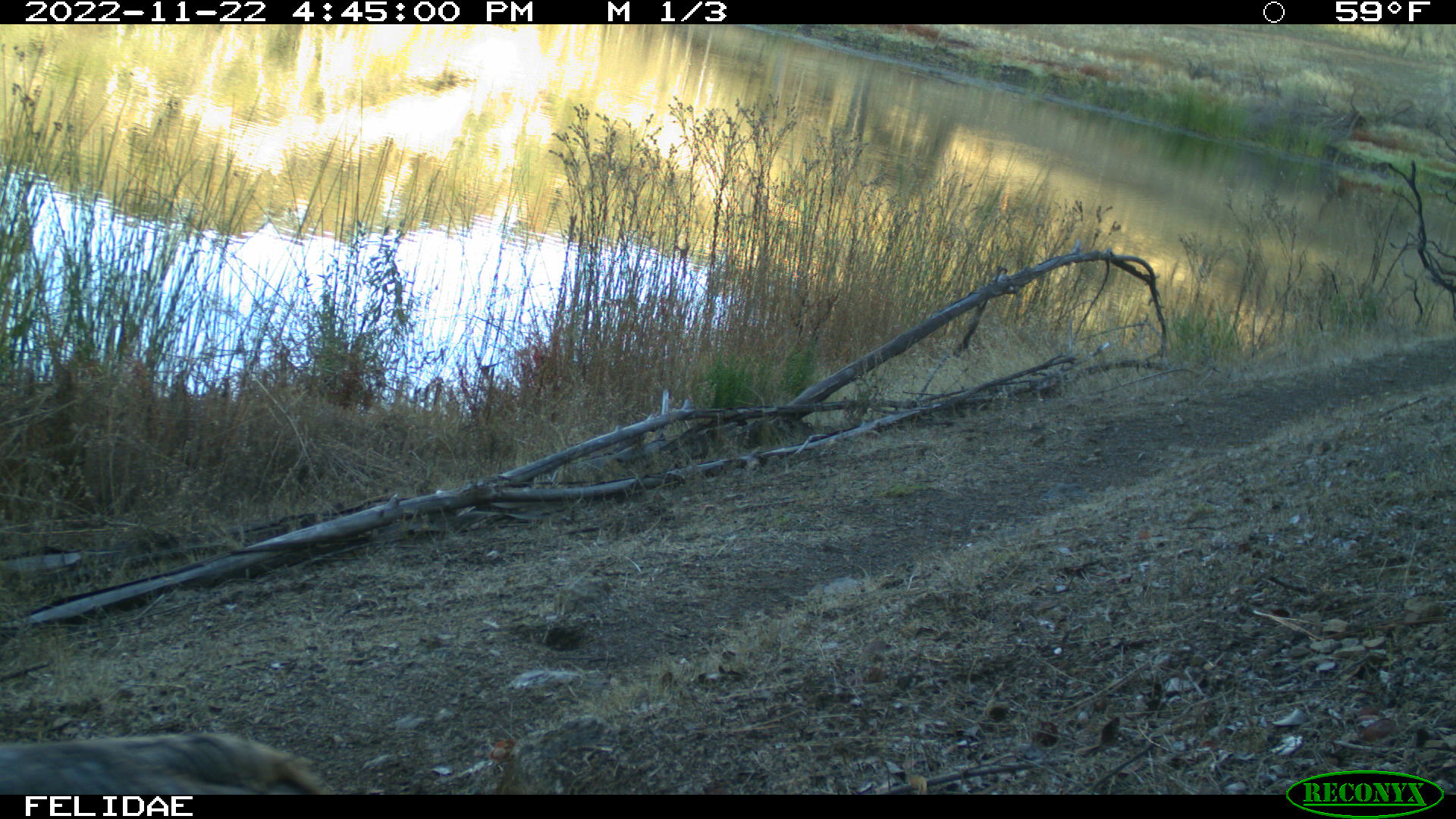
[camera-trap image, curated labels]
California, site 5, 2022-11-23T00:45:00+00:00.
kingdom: Animalia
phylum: Chordata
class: Aves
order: Galliformes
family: Phasianidae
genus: Meleagris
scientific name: Meleagris gallopavo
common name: turkey